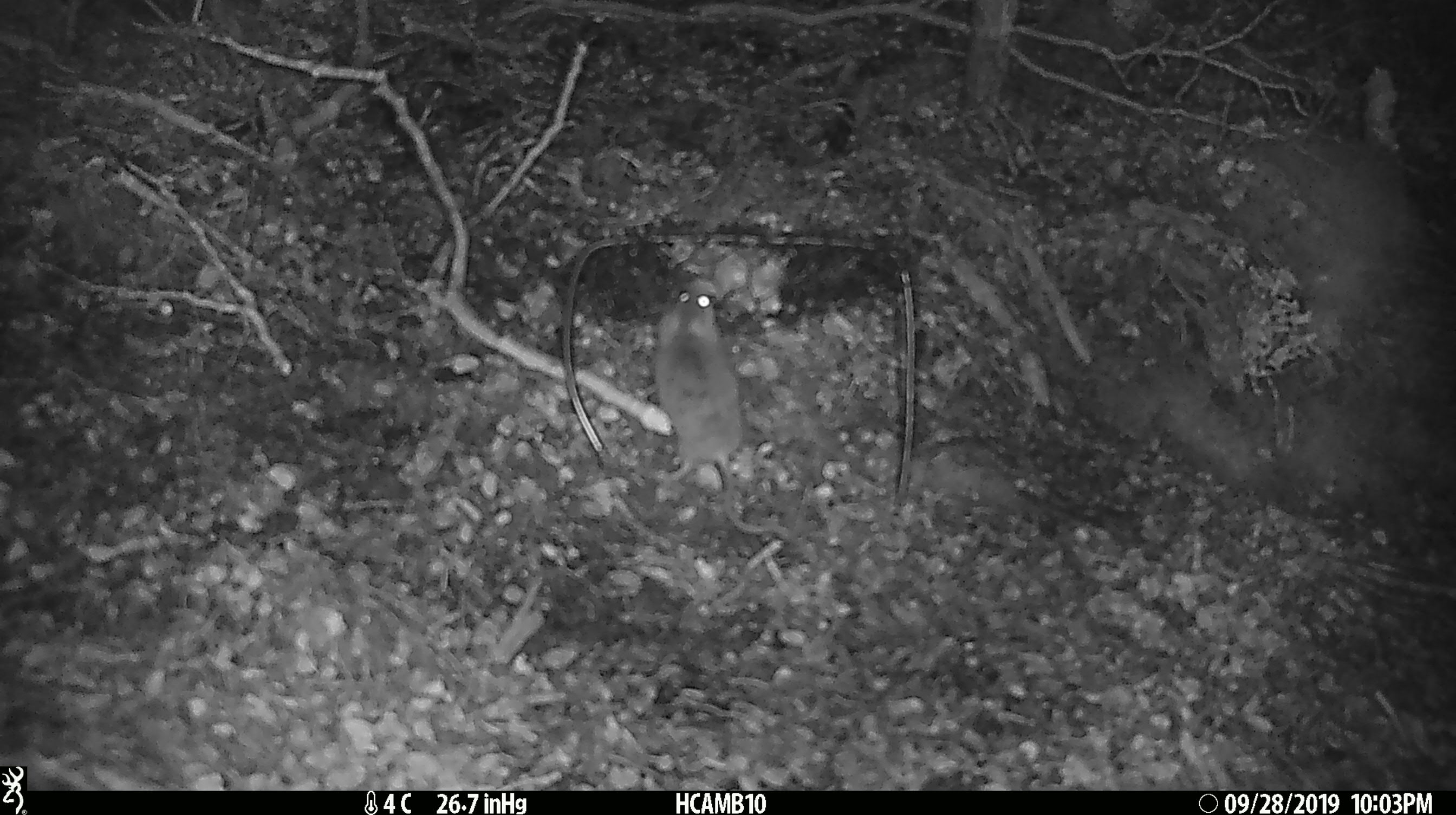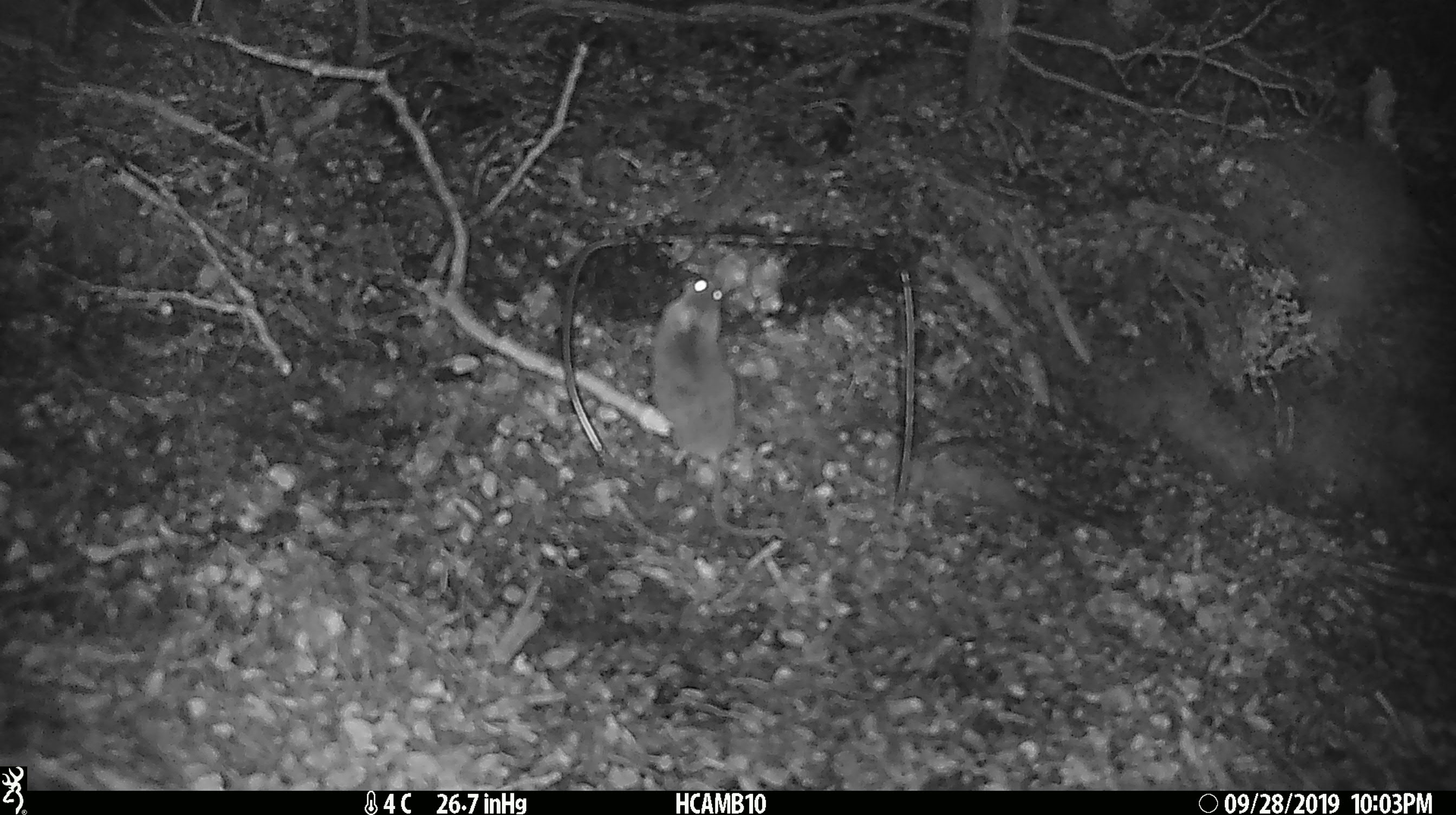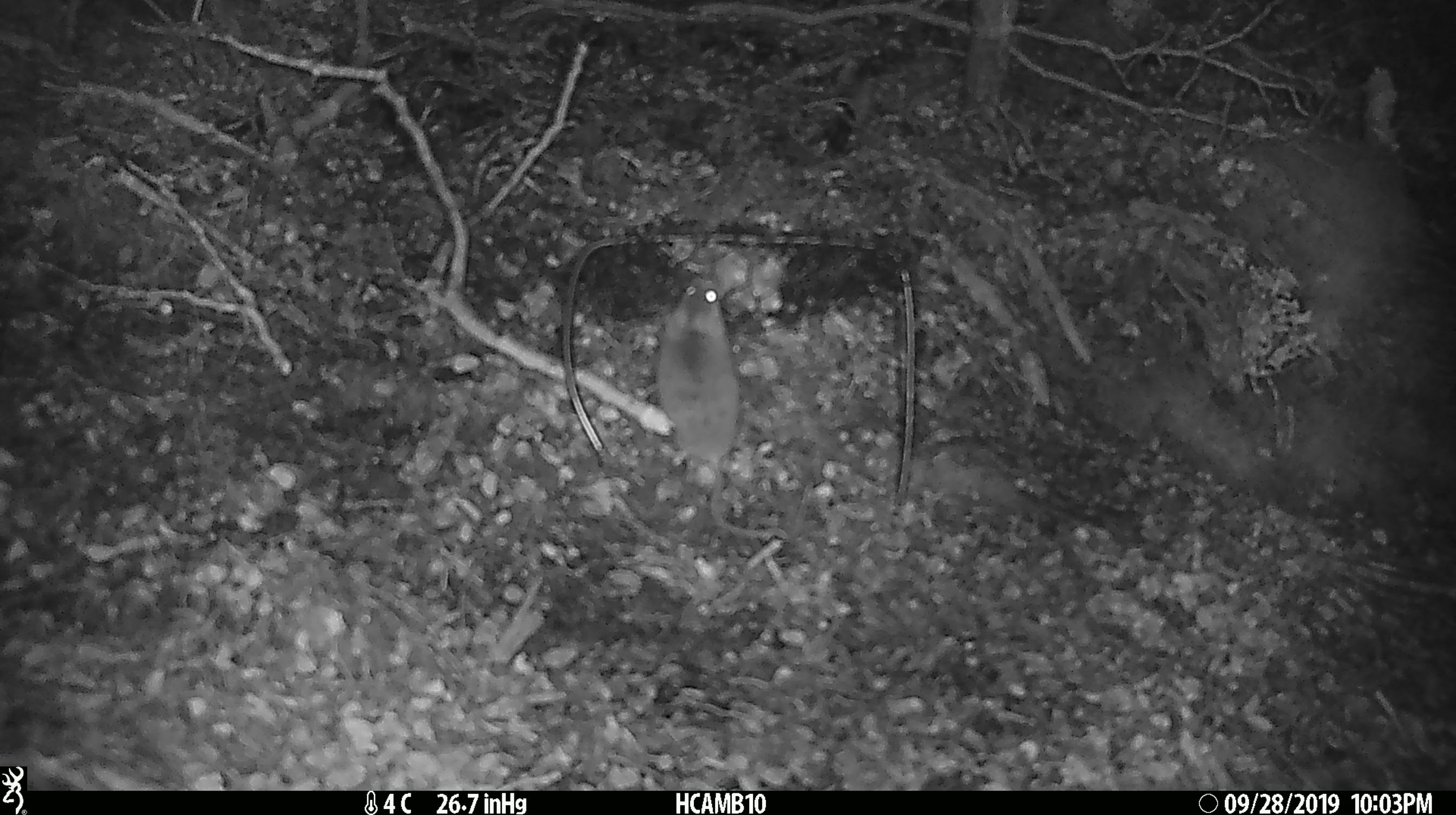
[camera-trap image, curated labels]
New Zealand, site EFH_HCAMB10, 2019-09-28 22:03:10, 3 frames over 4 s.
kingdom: Animalia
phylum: Chordata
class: Mammalia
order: Rodentia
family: Muridae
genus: Mus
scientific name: Mus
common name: mouse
Mouse (Mus).